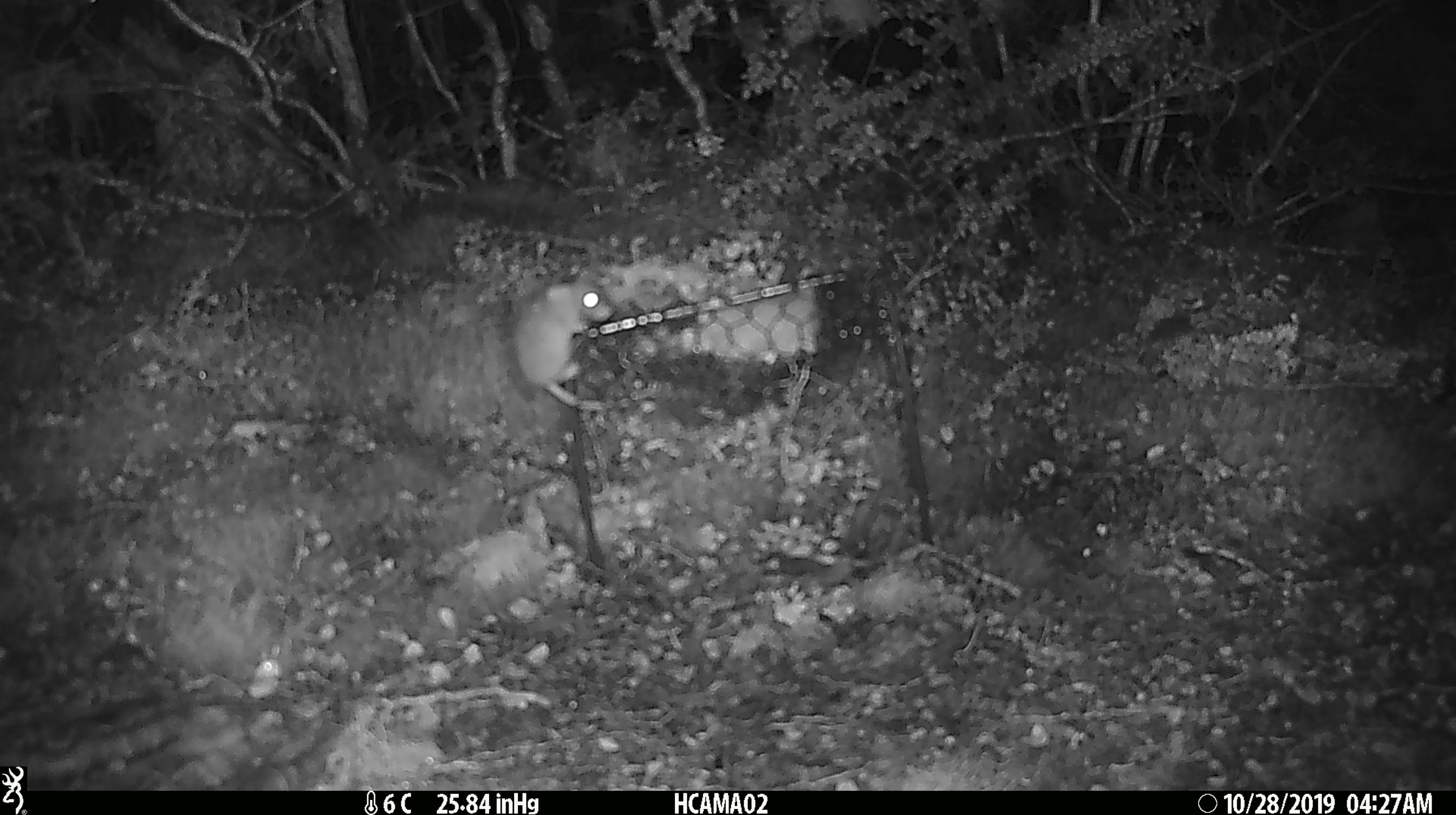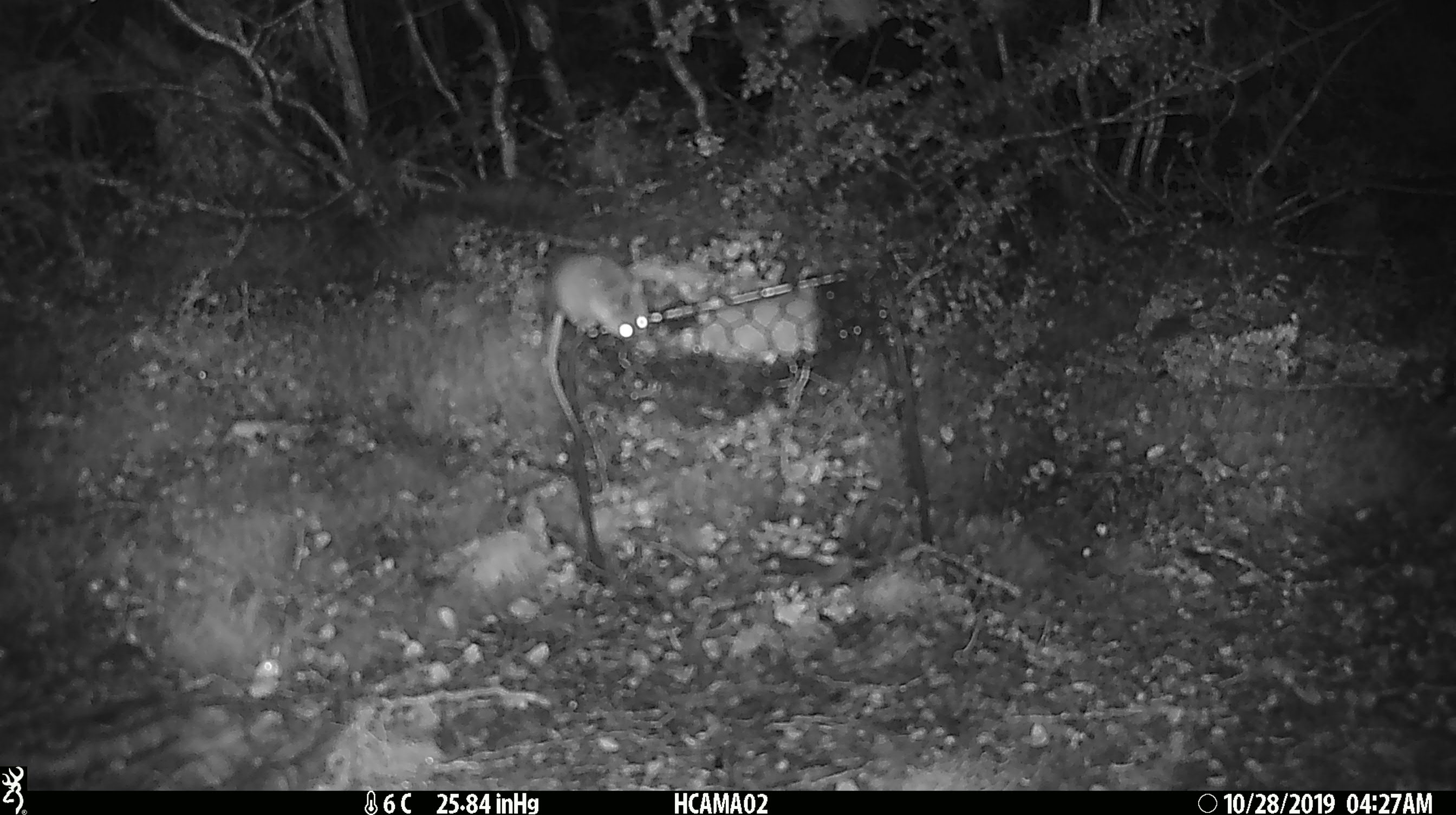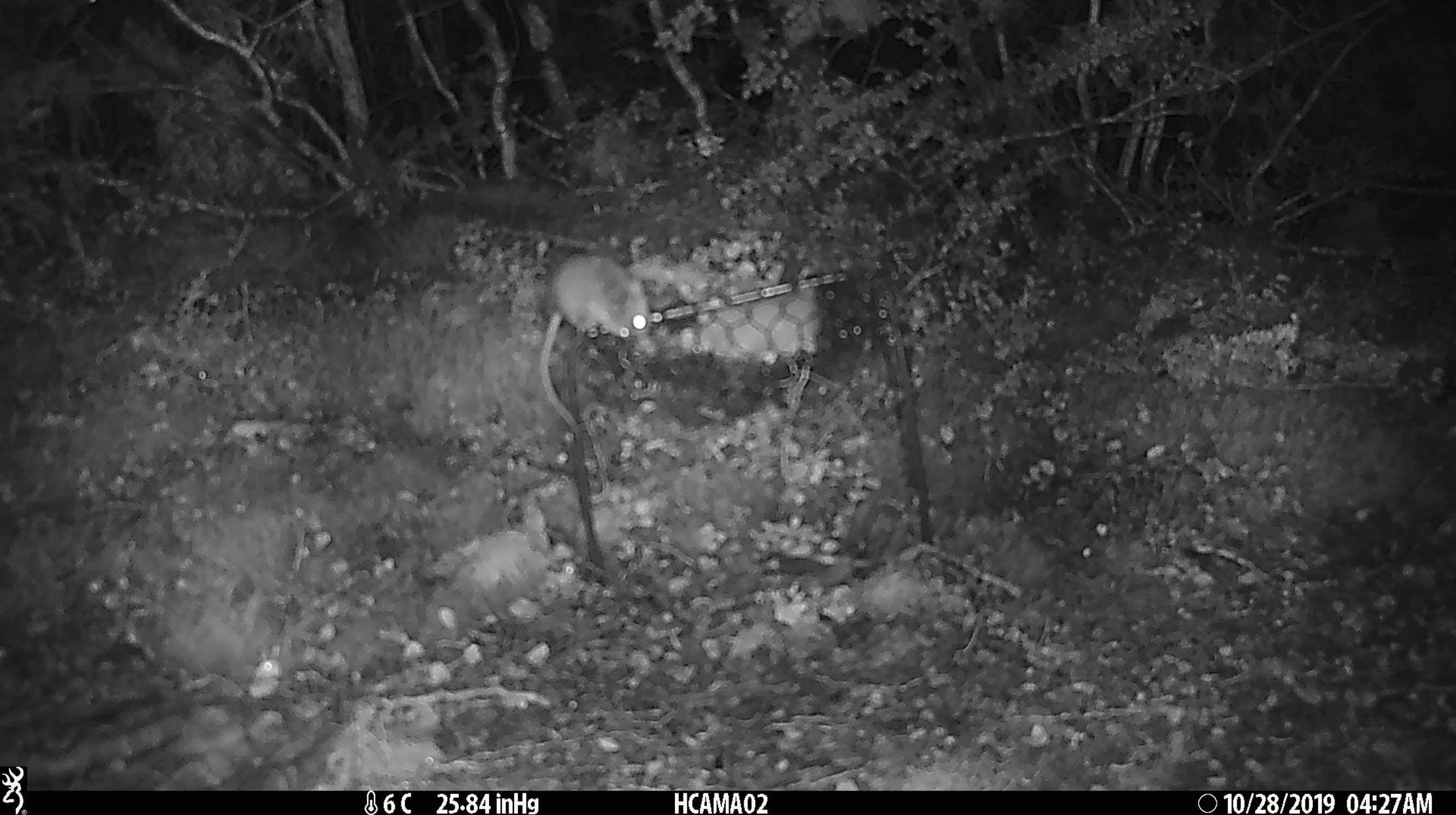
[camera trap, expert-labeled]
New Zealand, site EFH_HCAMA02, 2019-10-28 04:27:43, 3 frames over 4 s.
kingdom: Animalia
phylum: Chordata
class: Mammalia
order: Rodentia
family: Muridae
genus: Mus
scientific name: Mus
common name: mouse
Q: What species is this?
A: Mouse (Mus).